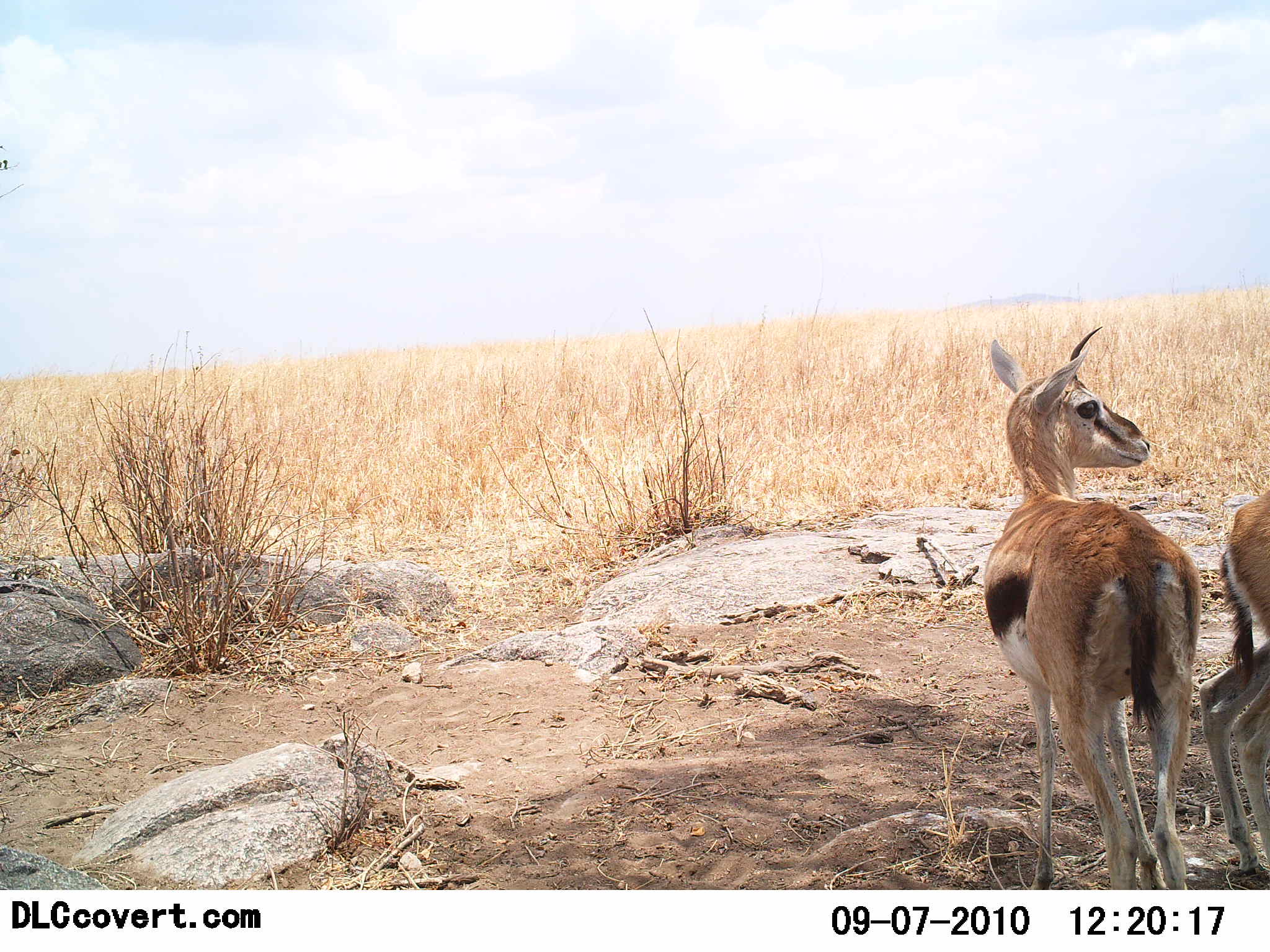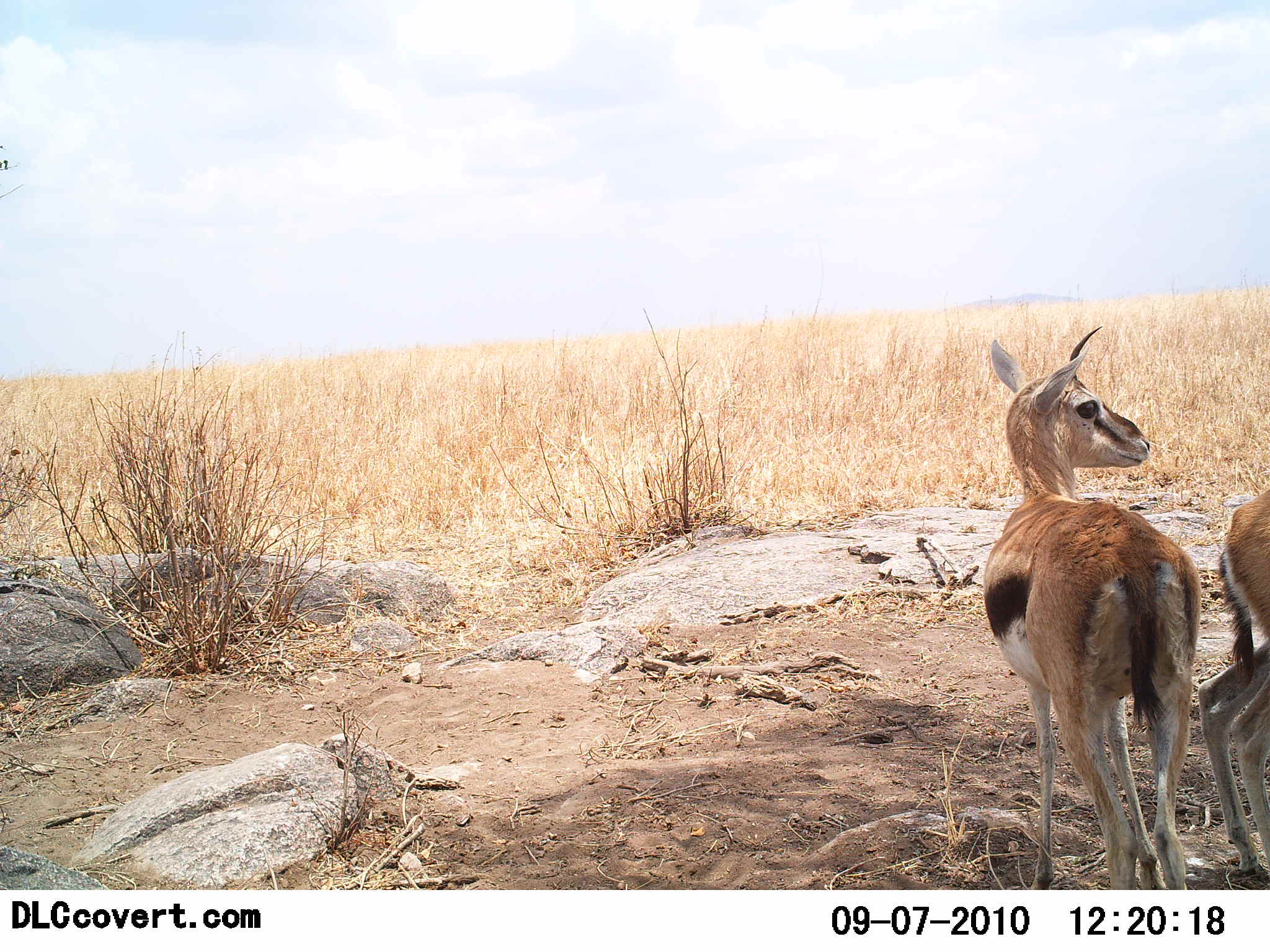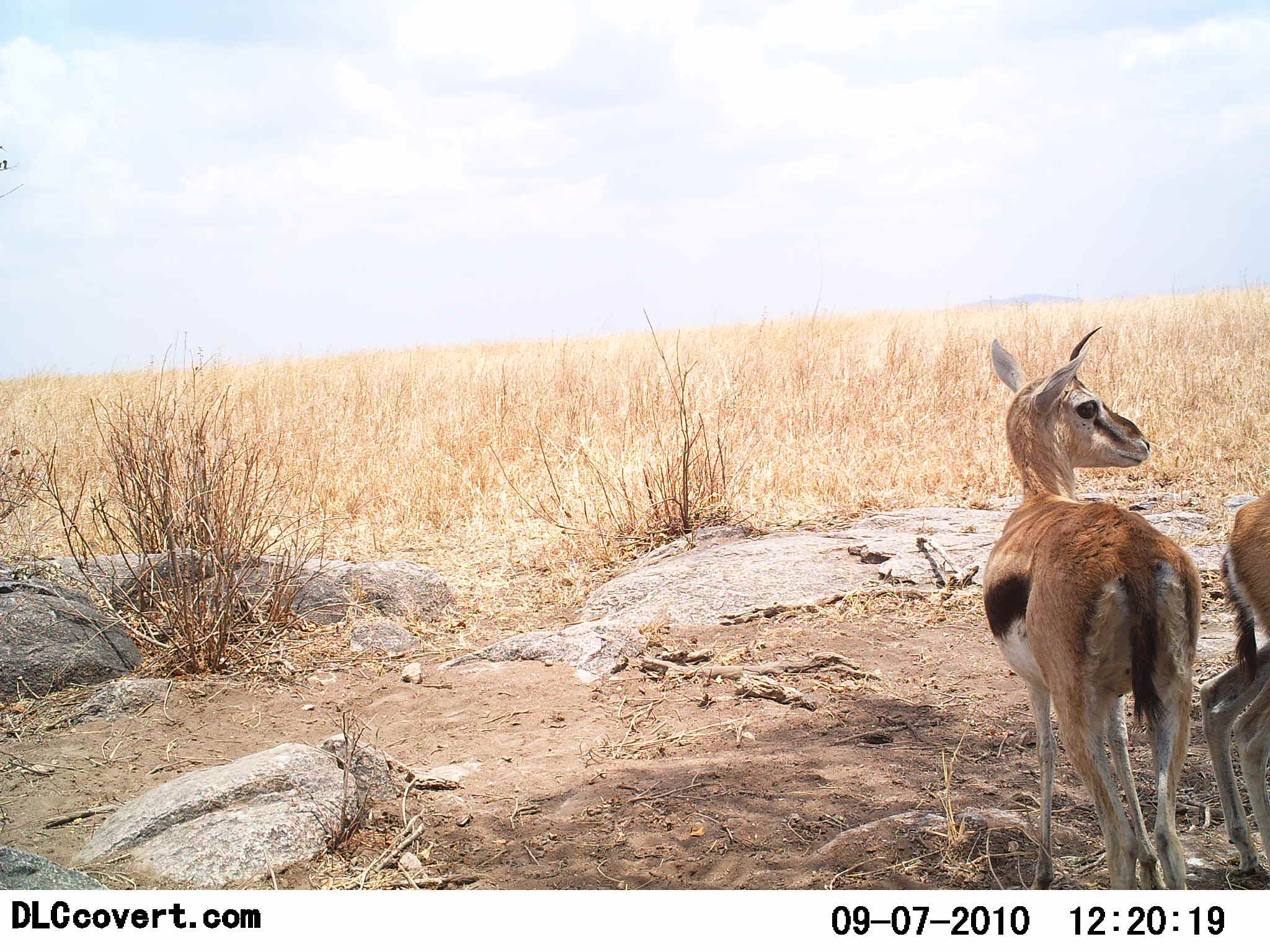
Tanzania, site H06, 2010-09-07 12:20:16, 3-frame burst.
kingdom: Animalia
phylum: Chordata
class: Mammalia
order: Artiodactyla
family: Bovidae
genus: Eudorcas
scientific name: Eudorcas thomsonii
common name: thomson's gazelle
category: gazellethomsons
Gazellethomsons (thomson's gazelle) (Eudorcas thomsonii), count 2. Behavior (volunteer vote fractions): standing 93%, resting 7%, moving 0%, interacting 7%. Young present (vote fraction): 27%. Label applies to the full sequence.